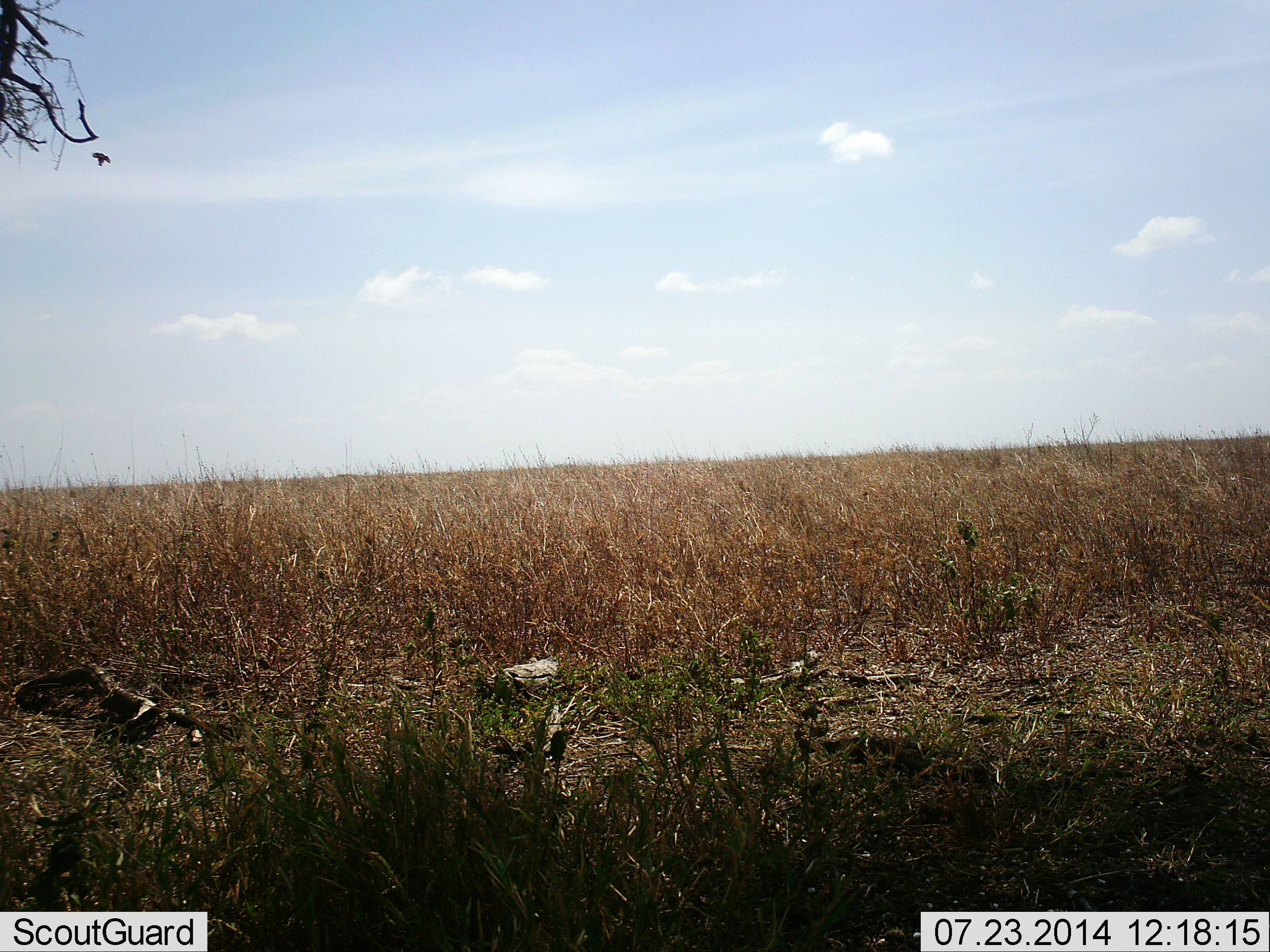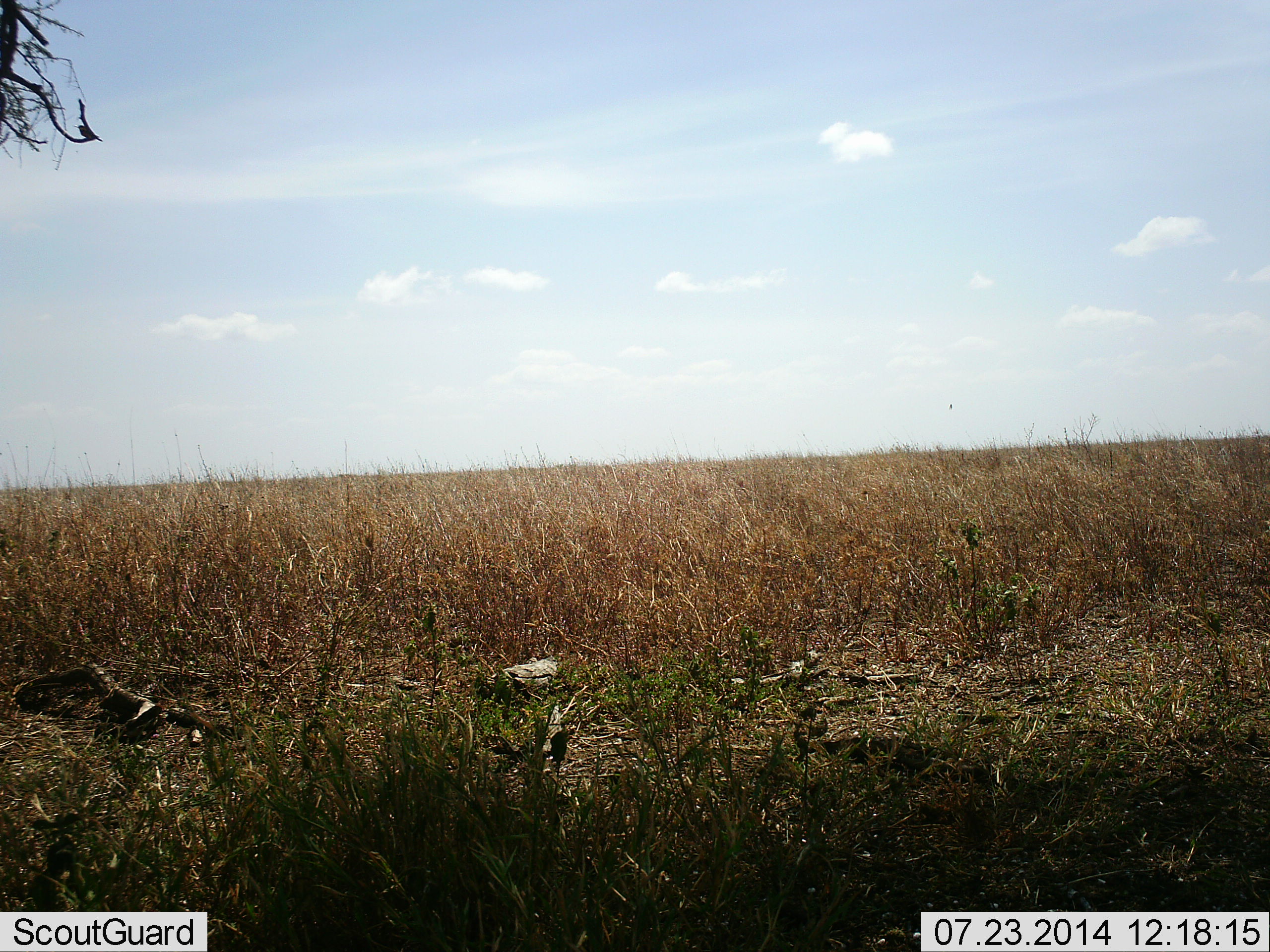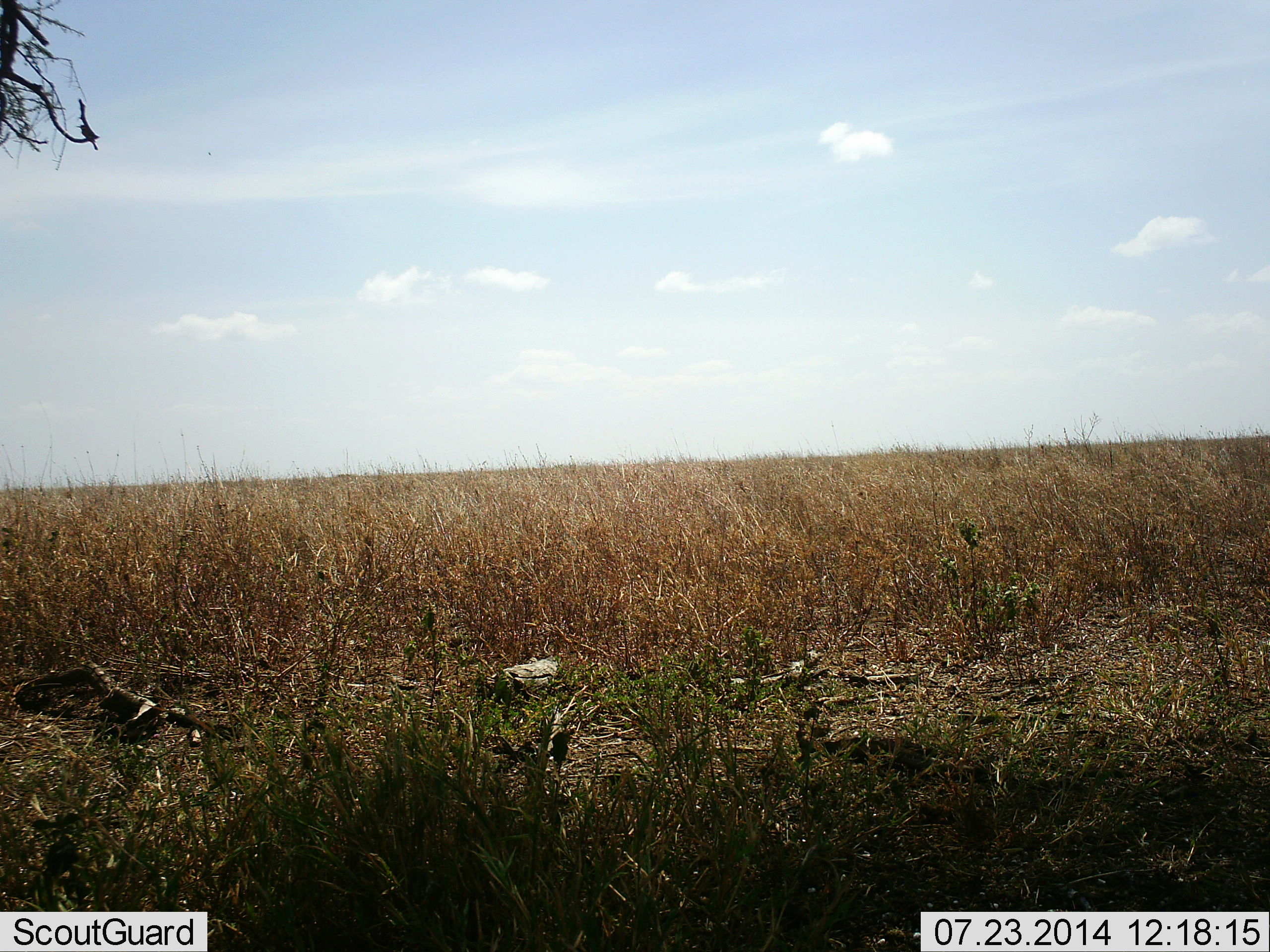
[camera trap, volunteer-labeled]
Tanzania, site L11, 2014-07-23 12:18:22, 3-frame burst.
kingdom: Animalia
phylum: Chordata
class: Aves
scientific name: Aves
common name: bird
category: otherbird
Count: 1.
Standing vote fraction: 10%.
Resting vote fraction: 40%.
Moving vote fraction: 80%.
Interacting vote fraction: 0%.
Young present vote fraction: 0%.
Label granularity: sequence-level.